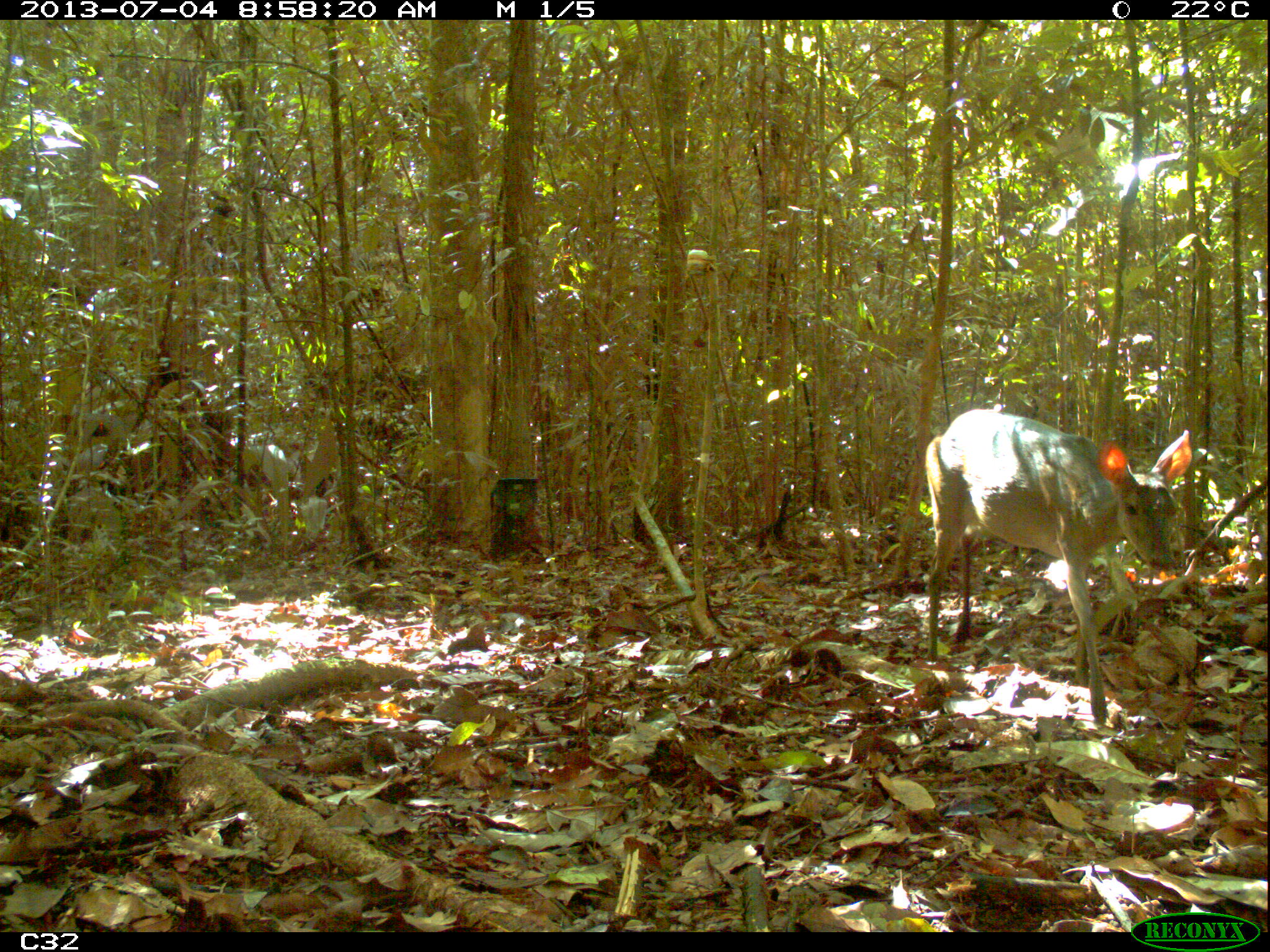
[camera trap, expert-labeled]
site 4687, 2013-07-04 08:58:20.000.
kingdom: Animalia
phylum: Chordata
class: Mammalia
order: Artiodactyla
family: Cervidae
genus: Mazama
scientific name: Mazama gouazoubira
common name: gray brocket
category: mazama gouazaoubira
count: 1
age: adult